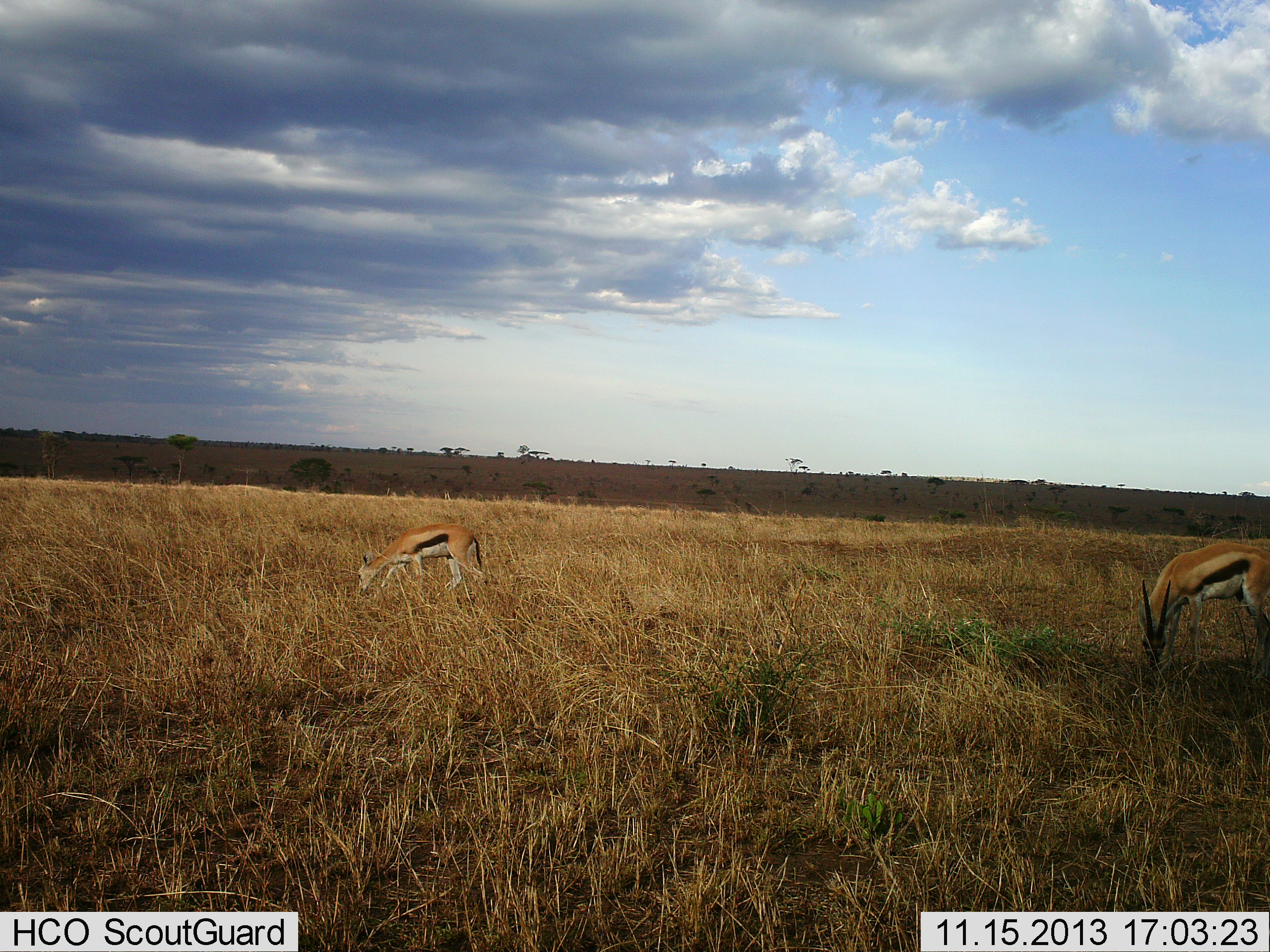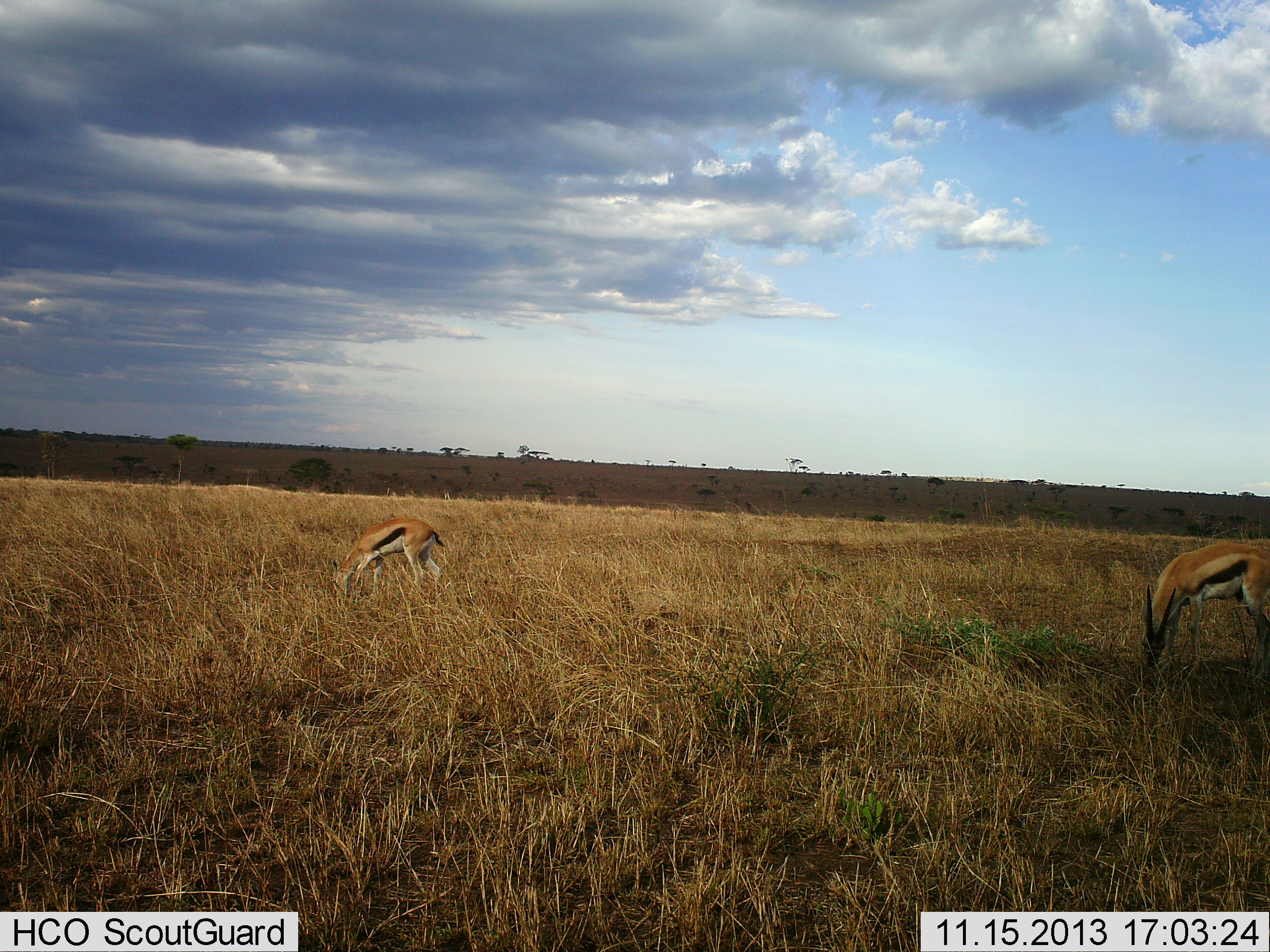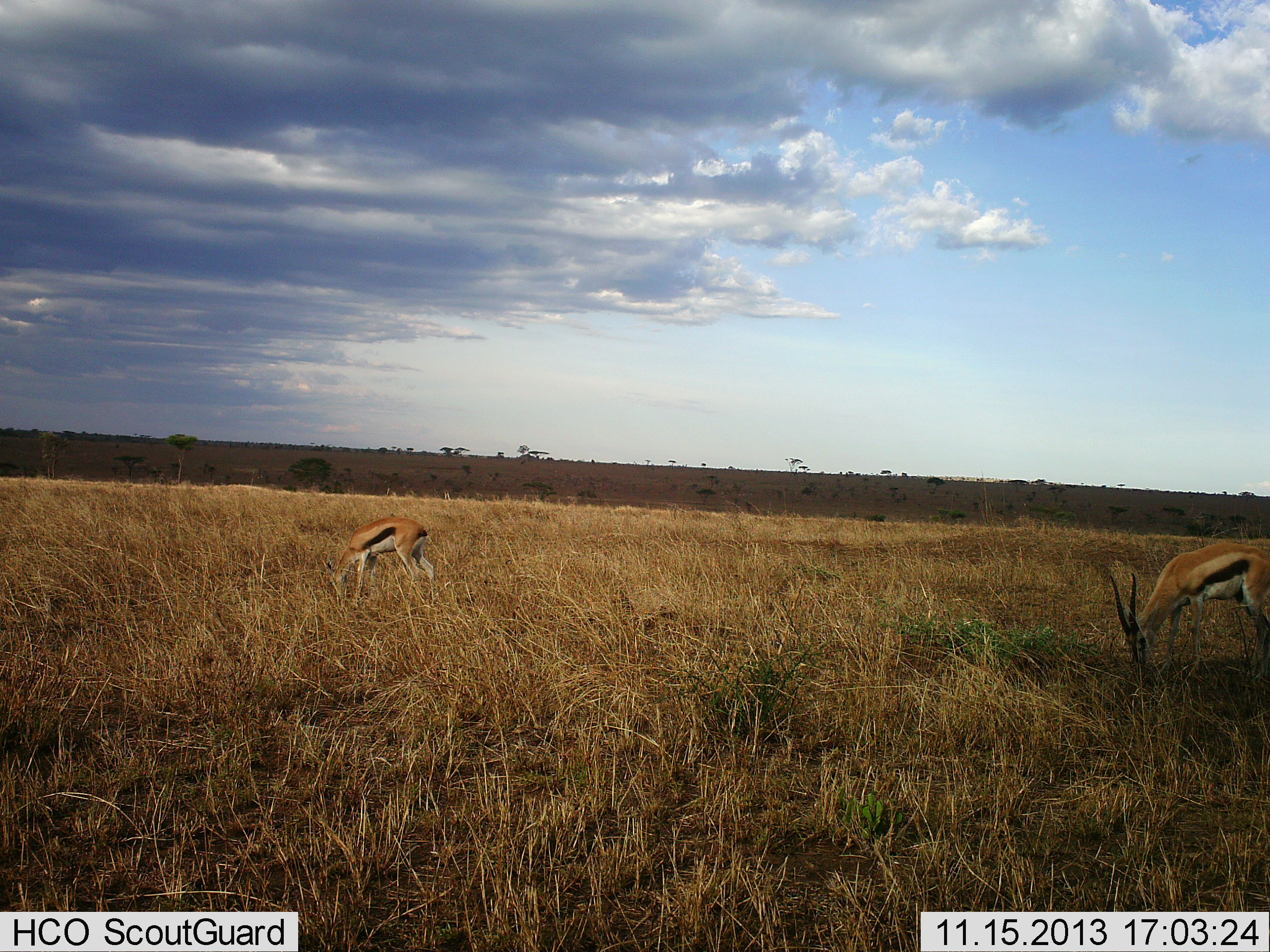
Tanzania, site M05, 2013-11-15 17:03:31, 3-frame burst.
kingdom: Animalia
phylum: Chordata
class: Mammalia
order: Artiodactyla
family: Bovidae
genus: Eudorcas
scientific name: Eudorcas thomsonii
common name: thomson's gazelle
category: gazellethomsons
Gazellethomsons (thomson's gazelle) (Eudorcas thomsonii), count 2. Behavior (volunteer vote fractions): standing 26%, resting 0%, moving 6%, interacting 0%. Young present (vote fraction): 0%. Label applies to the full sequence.